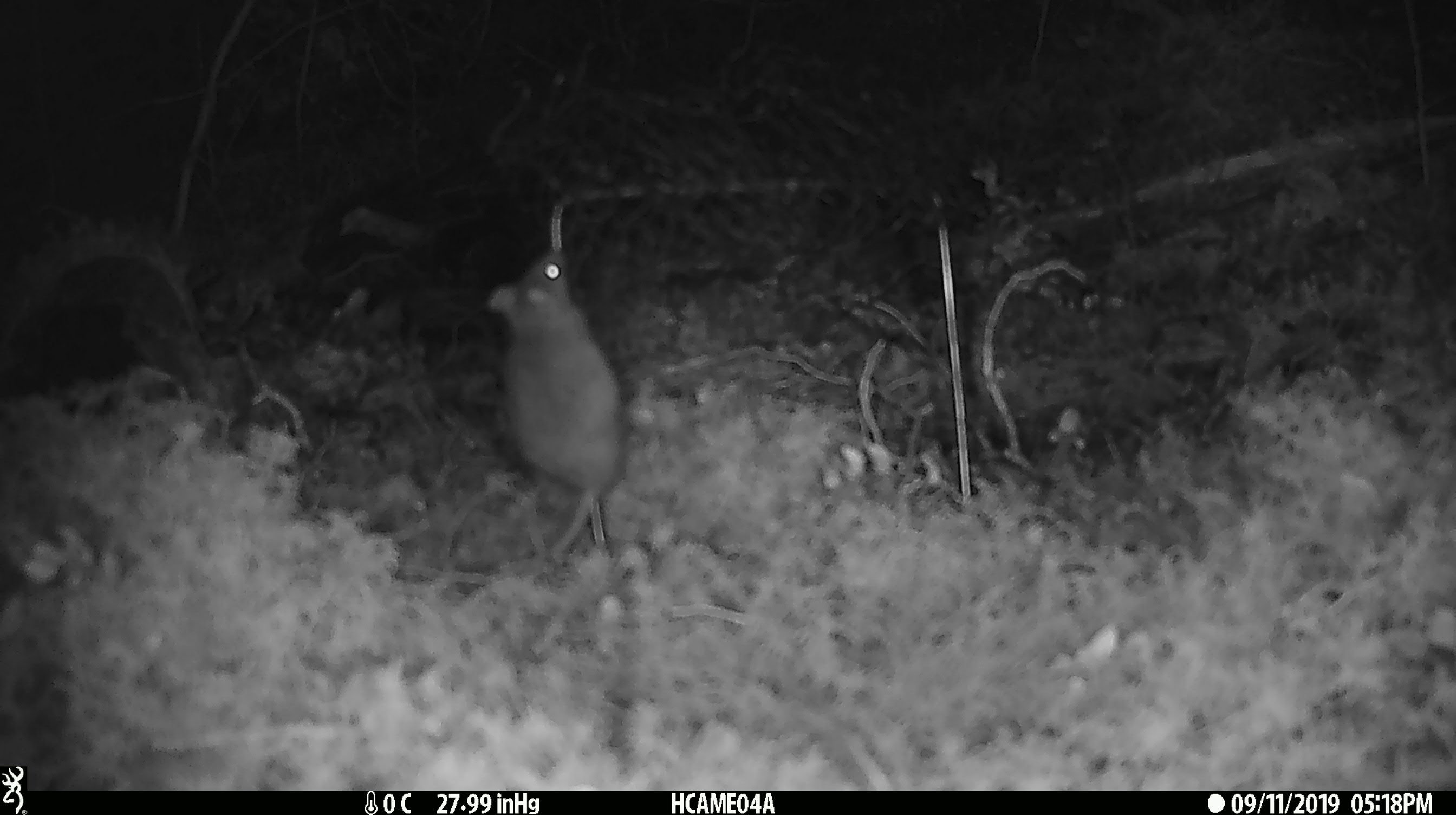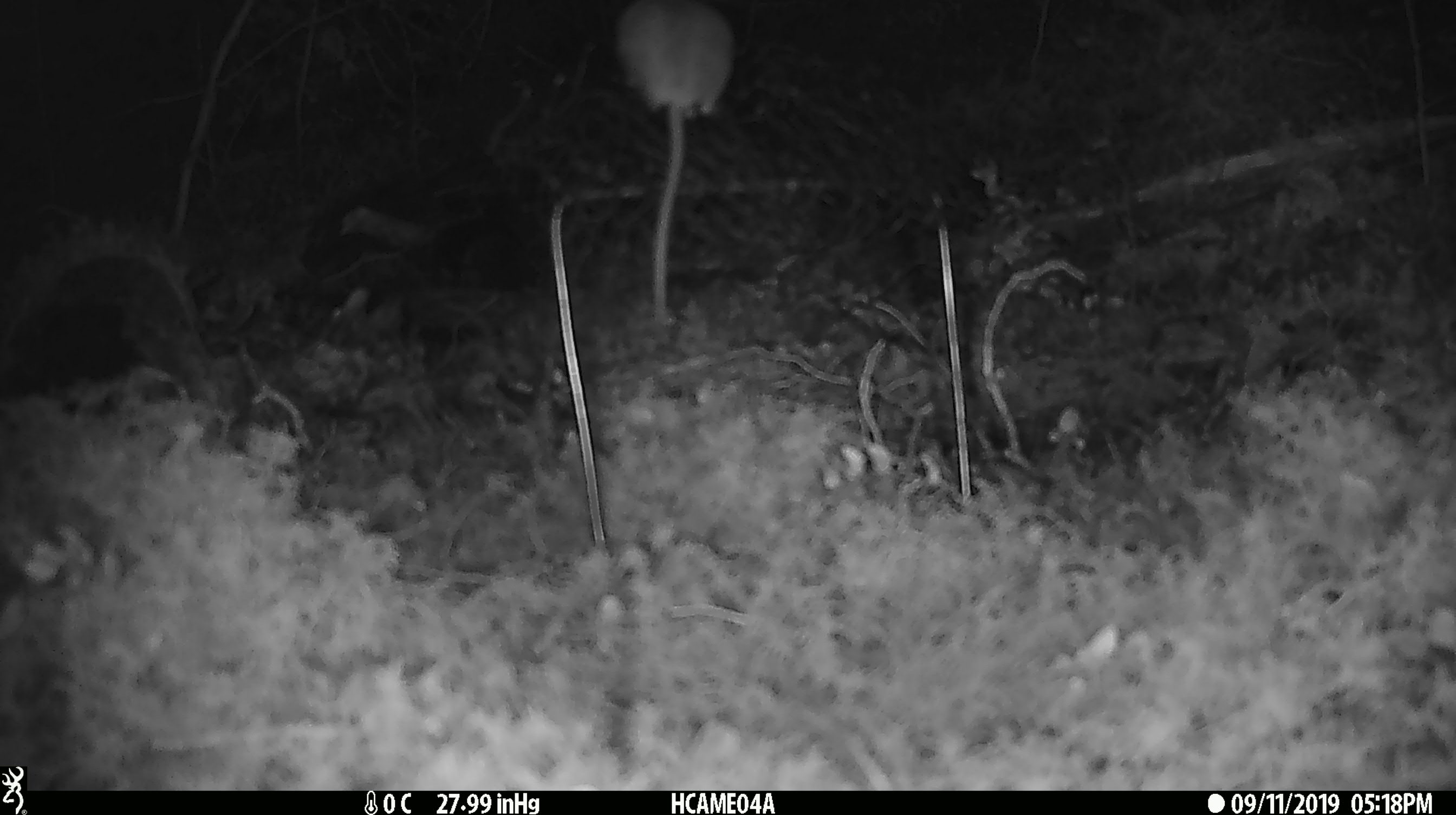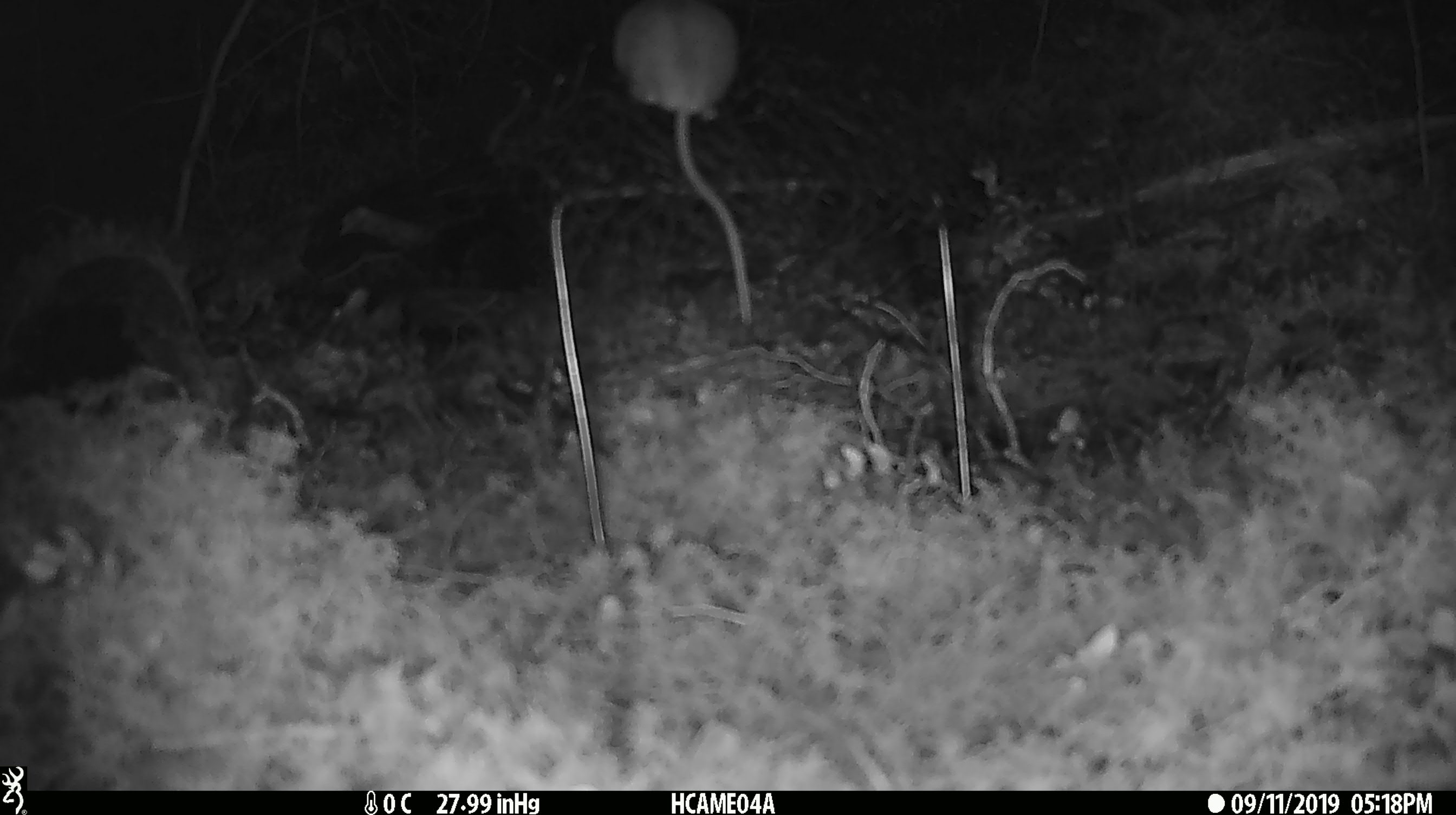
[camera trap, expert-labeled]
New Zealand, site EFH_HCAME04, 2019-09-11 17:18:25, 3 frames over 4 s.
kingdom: Animalia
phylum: Chordata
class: Mammalia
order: Rodentia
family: Muridae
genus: Mus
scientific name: Mus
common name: mouse